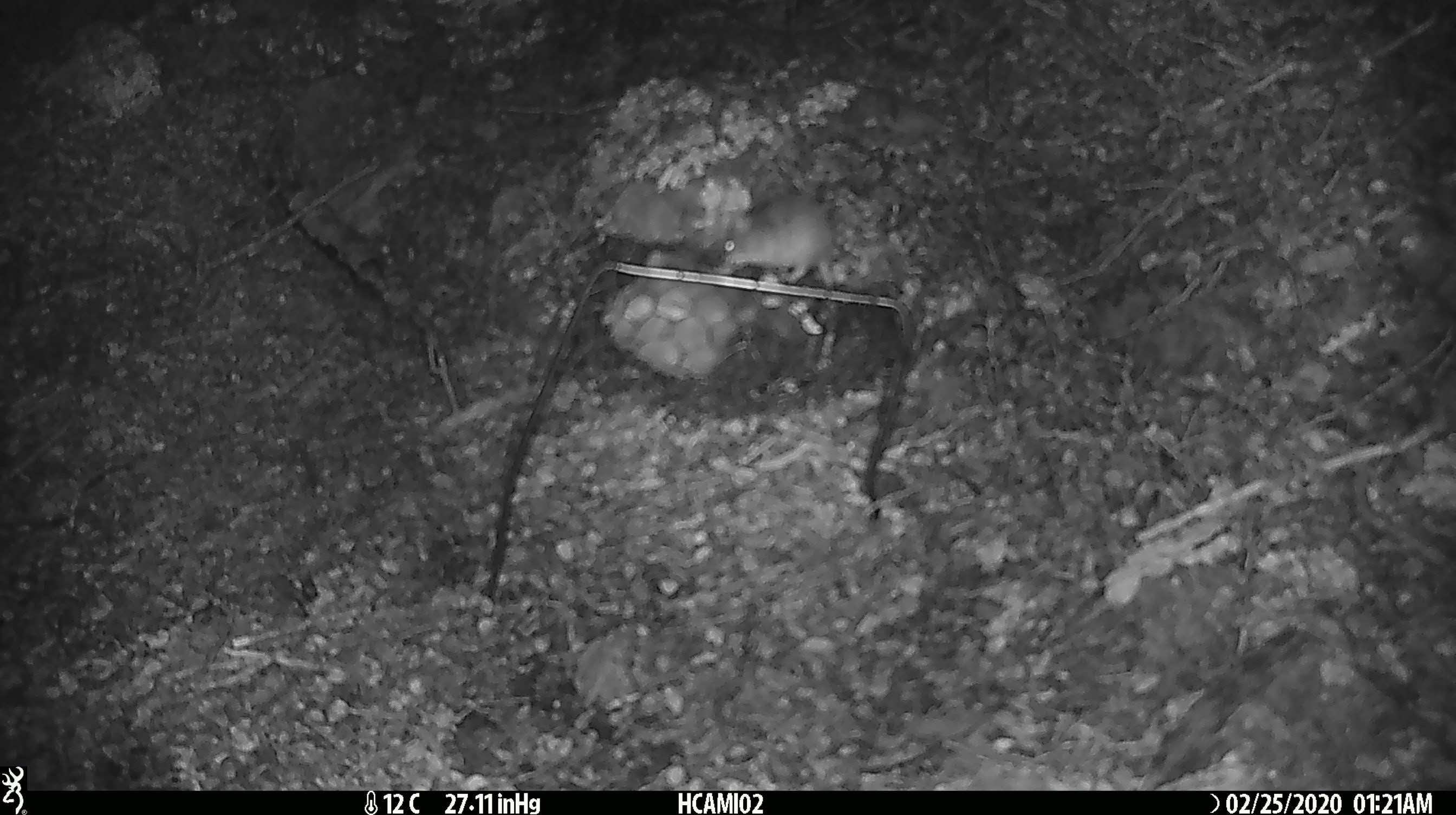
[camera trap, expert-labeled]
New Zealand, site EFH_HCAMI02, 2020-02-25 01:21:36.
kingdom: Animalia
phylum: Chordata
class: Mammalia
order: Rodentia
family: Muridae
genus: Mus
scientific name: Mus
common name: mouse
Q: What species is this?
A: Mouse (Mus).